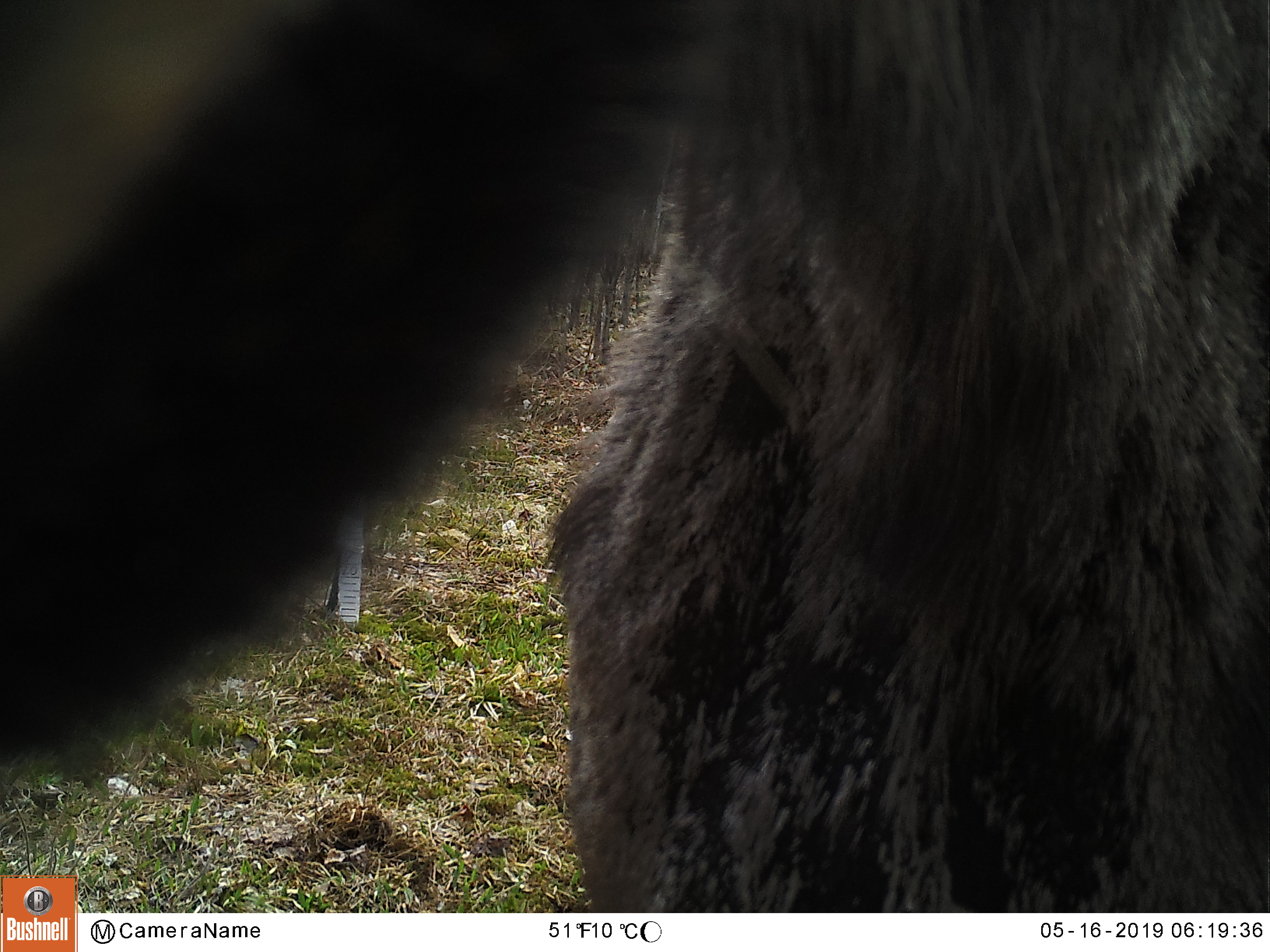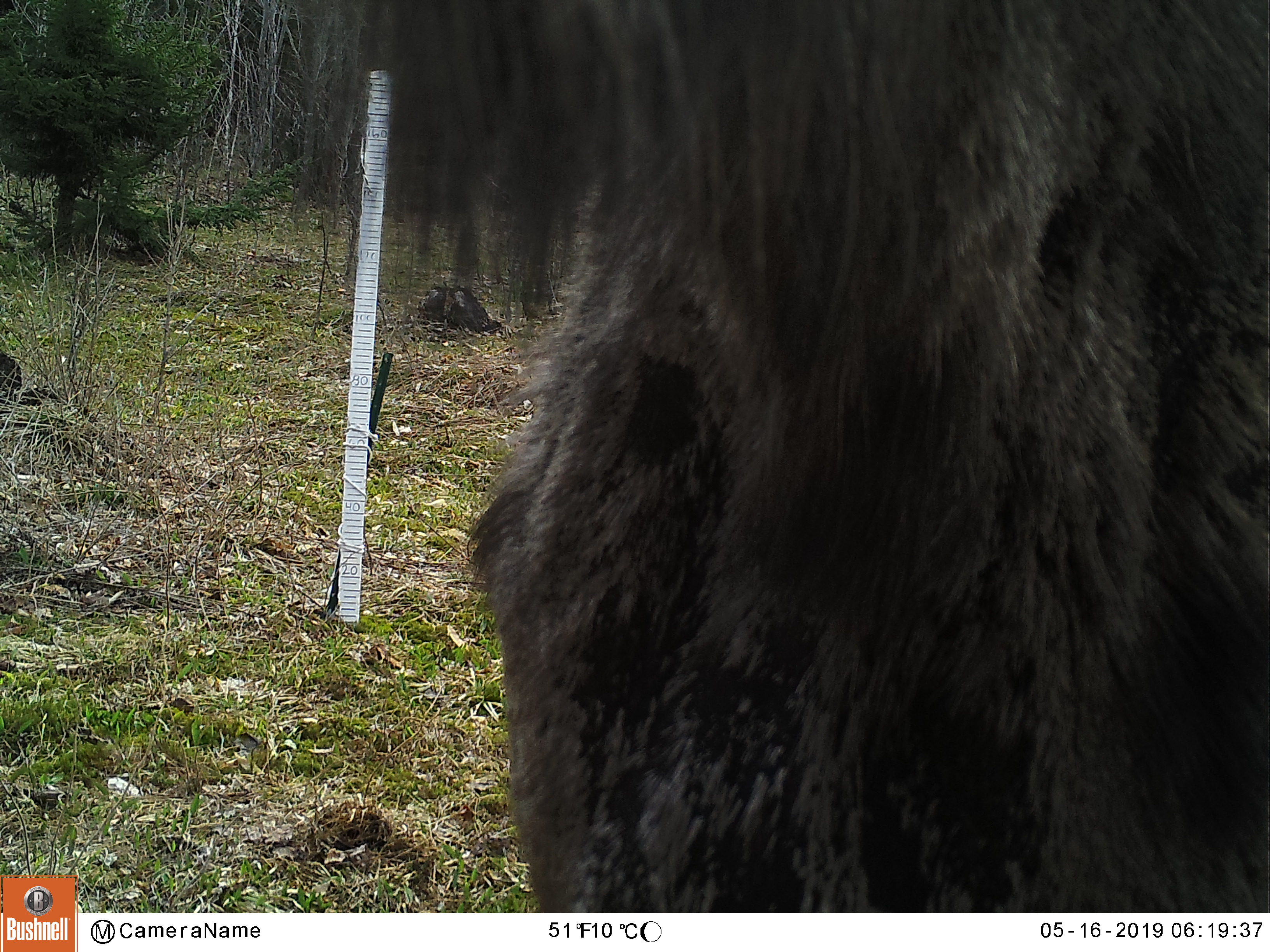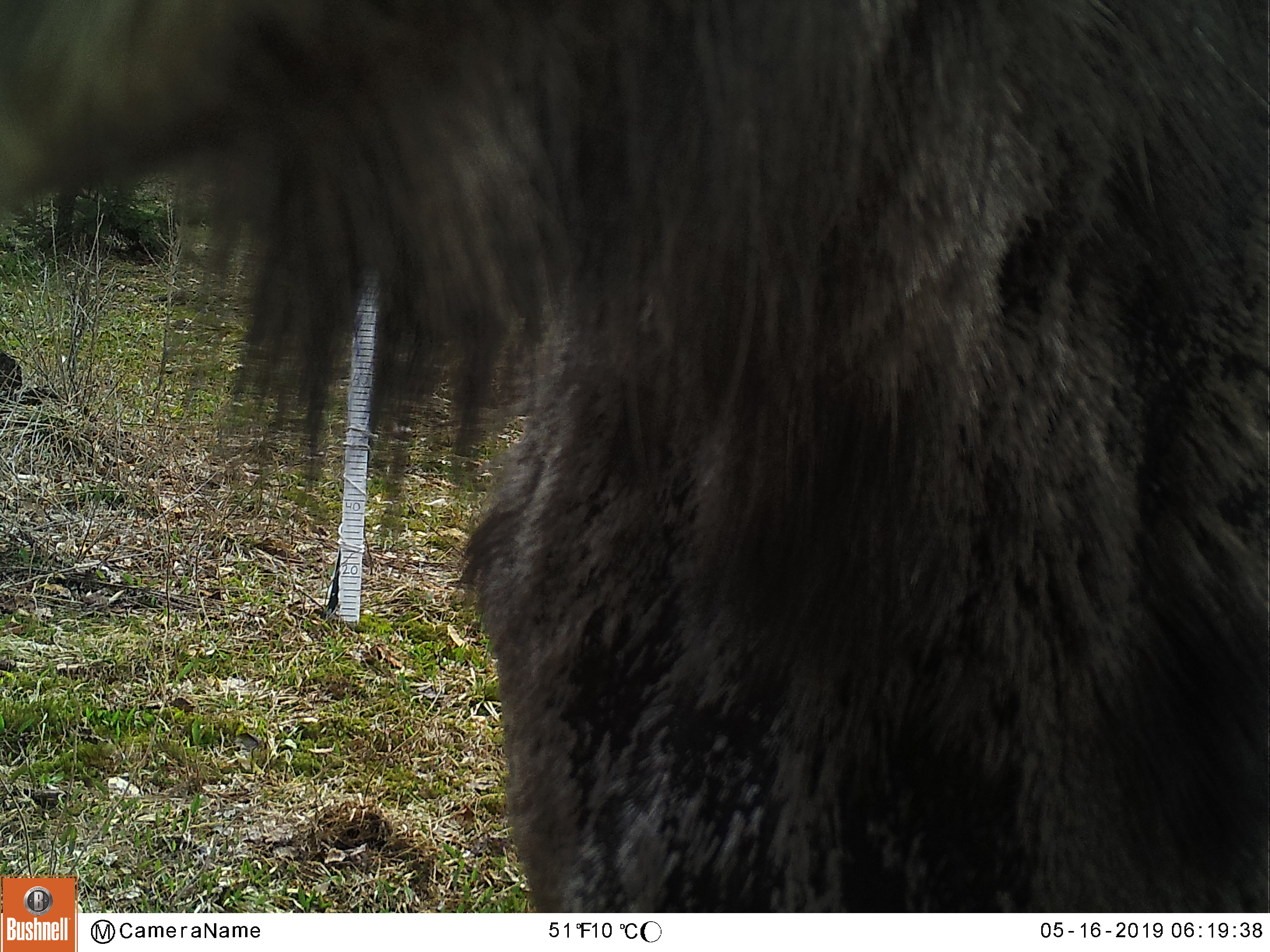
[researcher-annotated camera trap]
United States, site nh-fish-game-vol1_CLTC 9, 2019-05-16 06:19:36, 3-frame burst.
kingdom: Animalia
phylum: Chordata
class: Mammalia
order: Artiodactyla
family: Cervidae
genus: Alces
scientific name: Alces alces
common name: moose